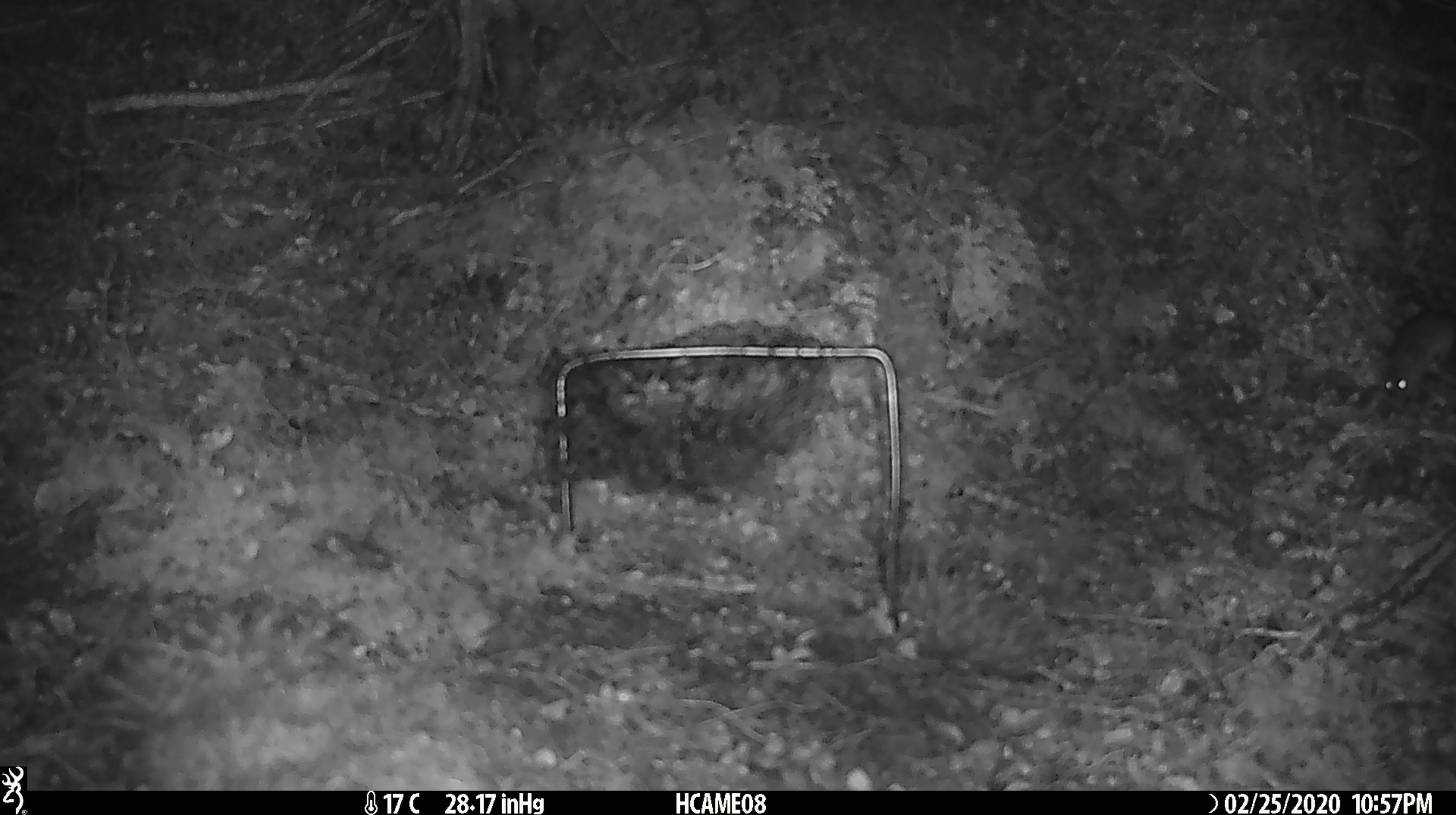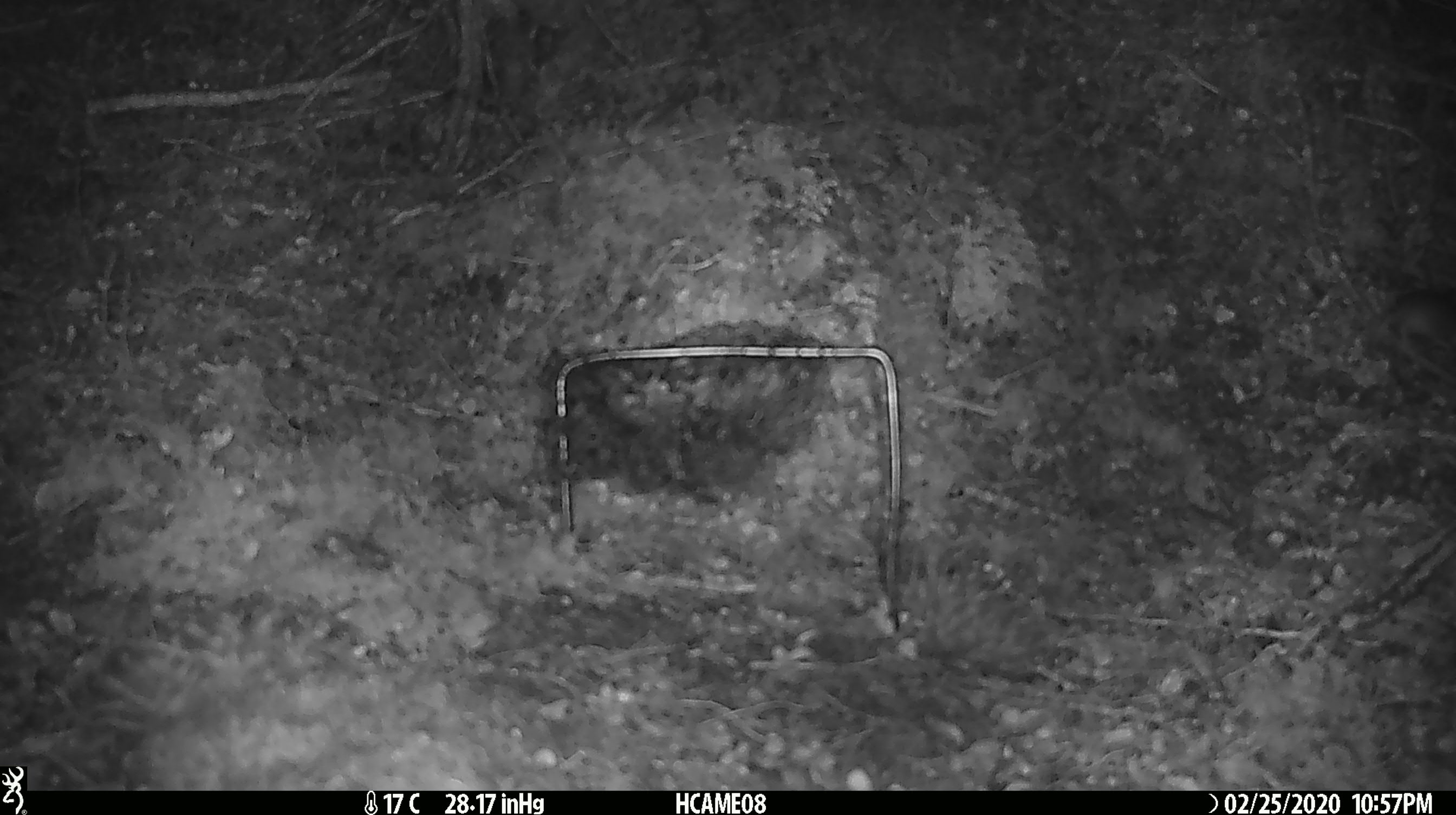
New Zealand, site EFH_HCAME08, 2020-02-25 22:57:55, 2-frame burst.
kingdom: Animalia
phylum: Chordata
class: Mammalia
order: Rodentia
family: Muridae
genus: Mus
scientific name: Mus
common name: mouse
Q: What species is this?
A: Mouse (Mus).